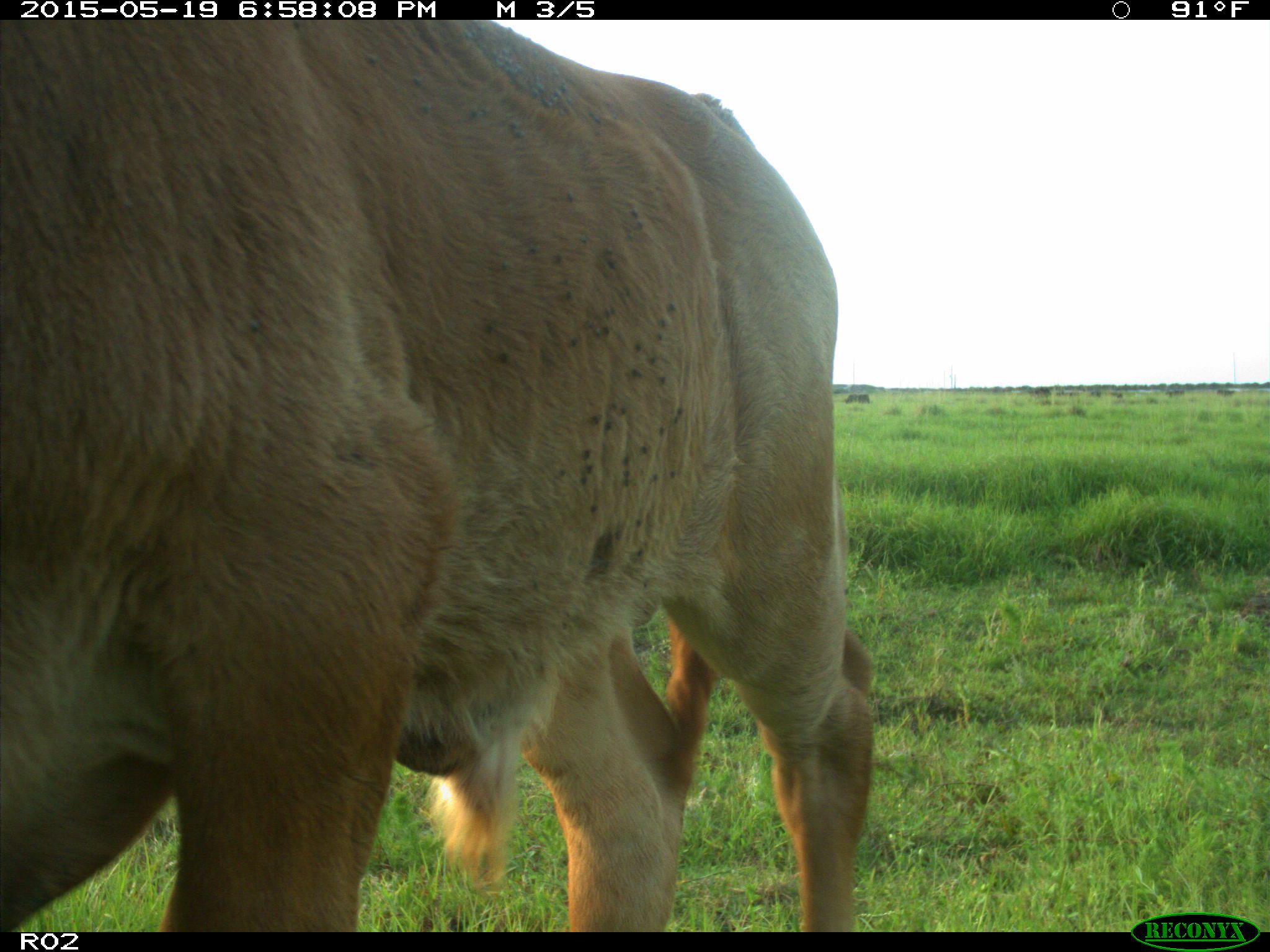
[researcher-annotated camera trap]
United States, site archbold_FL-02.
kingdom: Animalia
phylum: Chordata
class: Mammalia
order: Artiodactyla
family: Bovidae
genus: Bos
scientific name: Bos taurus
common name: domestic cow